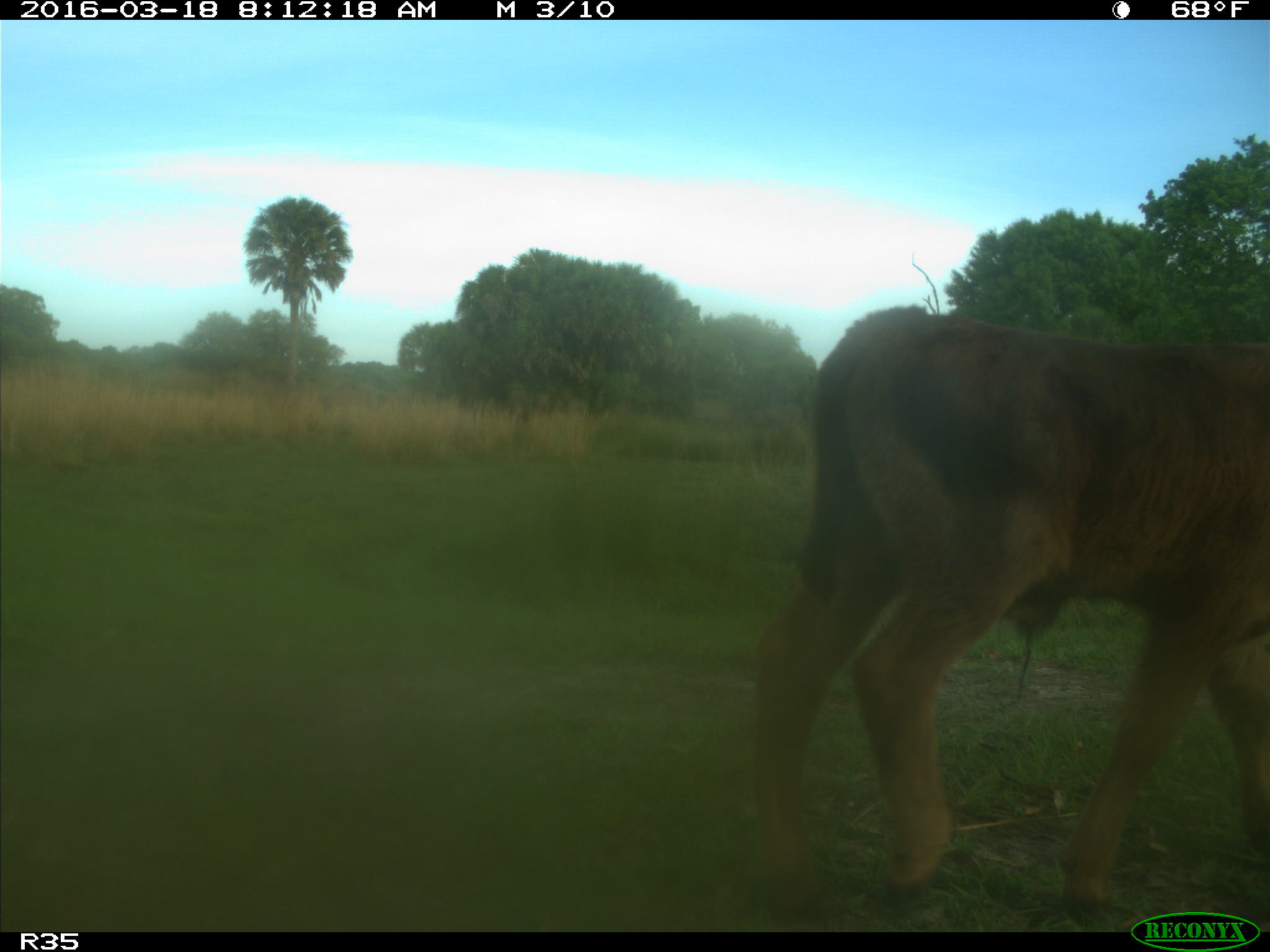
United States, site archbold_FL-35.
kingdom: Animalia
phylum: Chordata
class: Mammalia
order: Artiodactyla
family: Bovidae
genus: Bos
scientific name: Bos taurus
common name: domestic cow